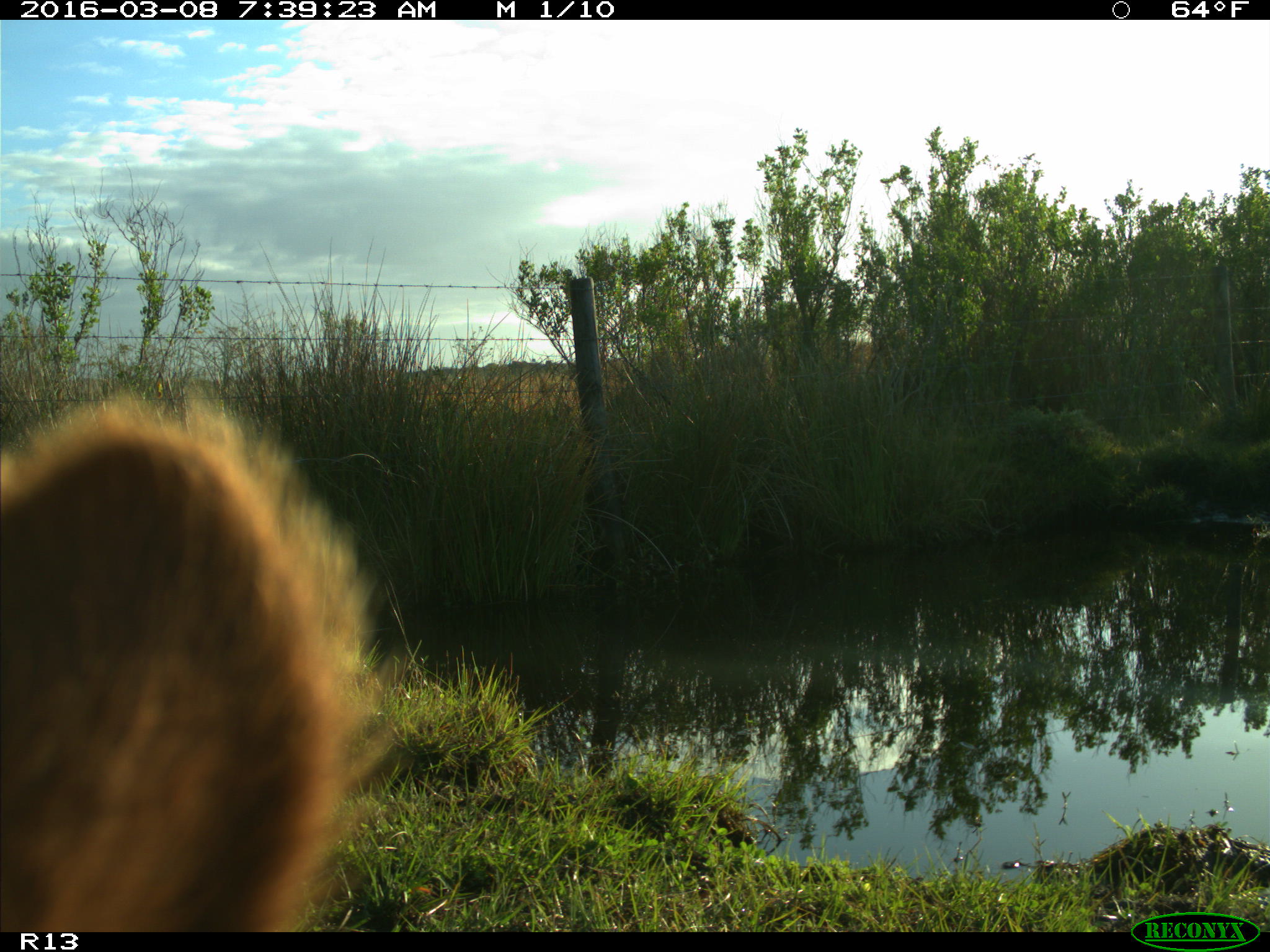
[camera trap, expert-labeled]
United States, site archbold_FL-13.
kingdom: Animalia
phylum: Chordata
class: Mammalia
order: Artiodactyla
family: Bovidae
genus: Bos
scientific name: Bos taurus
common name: domestic cow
Bos taurus (domestic cow).